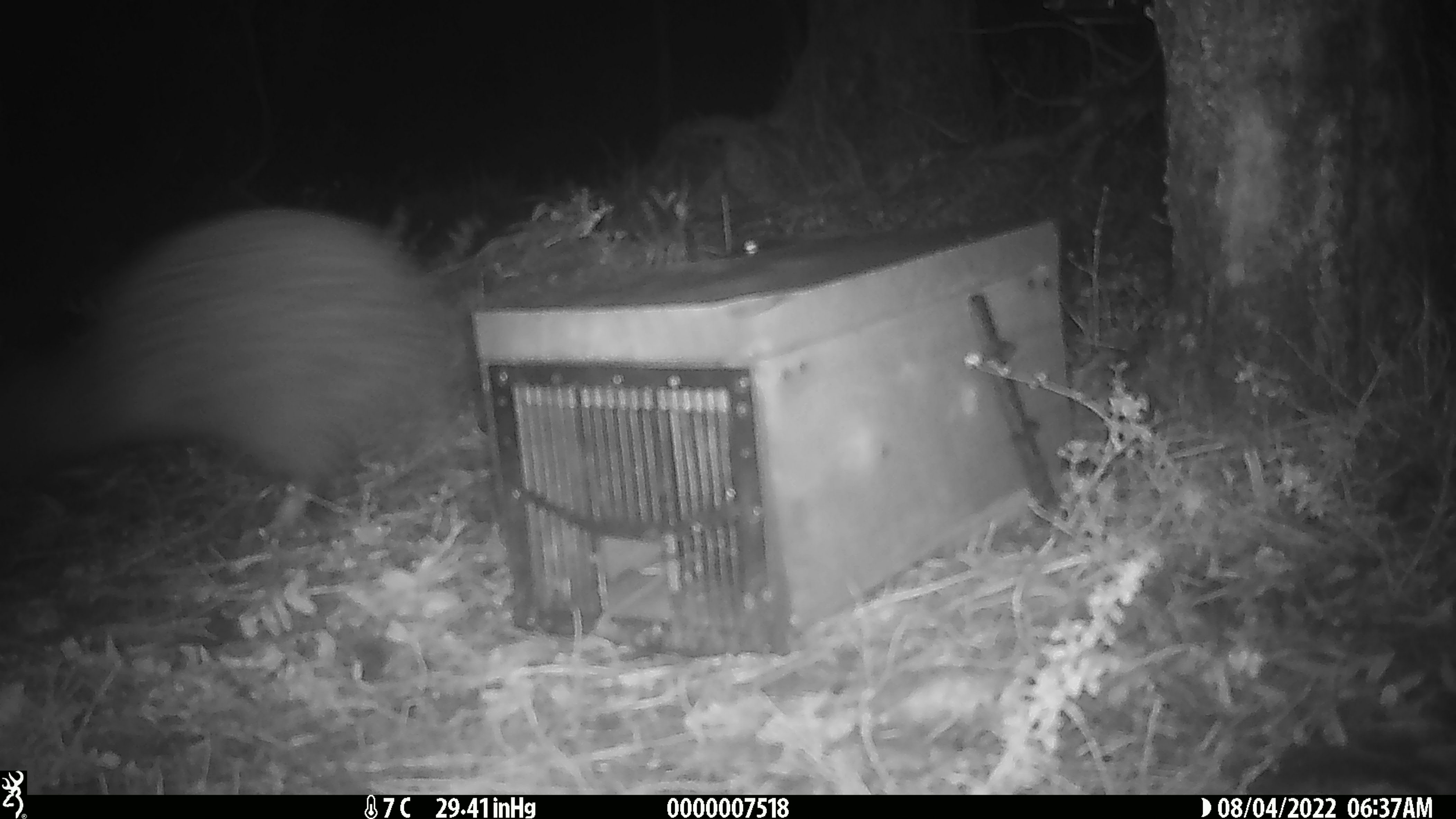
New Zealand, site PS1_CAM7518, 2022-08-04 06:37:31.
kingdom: Animalia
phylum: Chordata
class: Aves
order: Apterygiformes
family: Apterygidae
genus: Apteryx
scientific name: Apteryx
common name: kiwi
Kiwi (Apteryx).